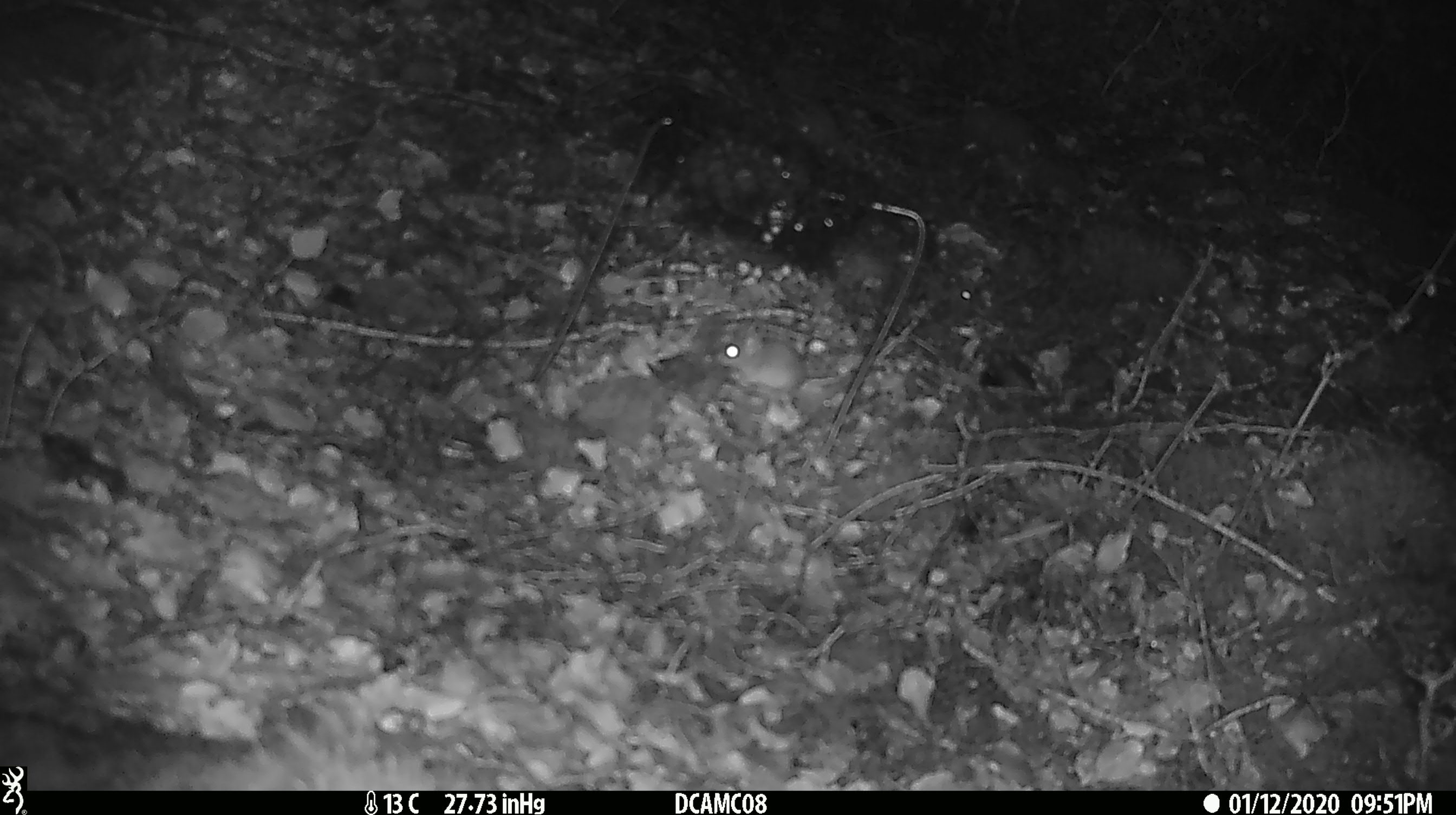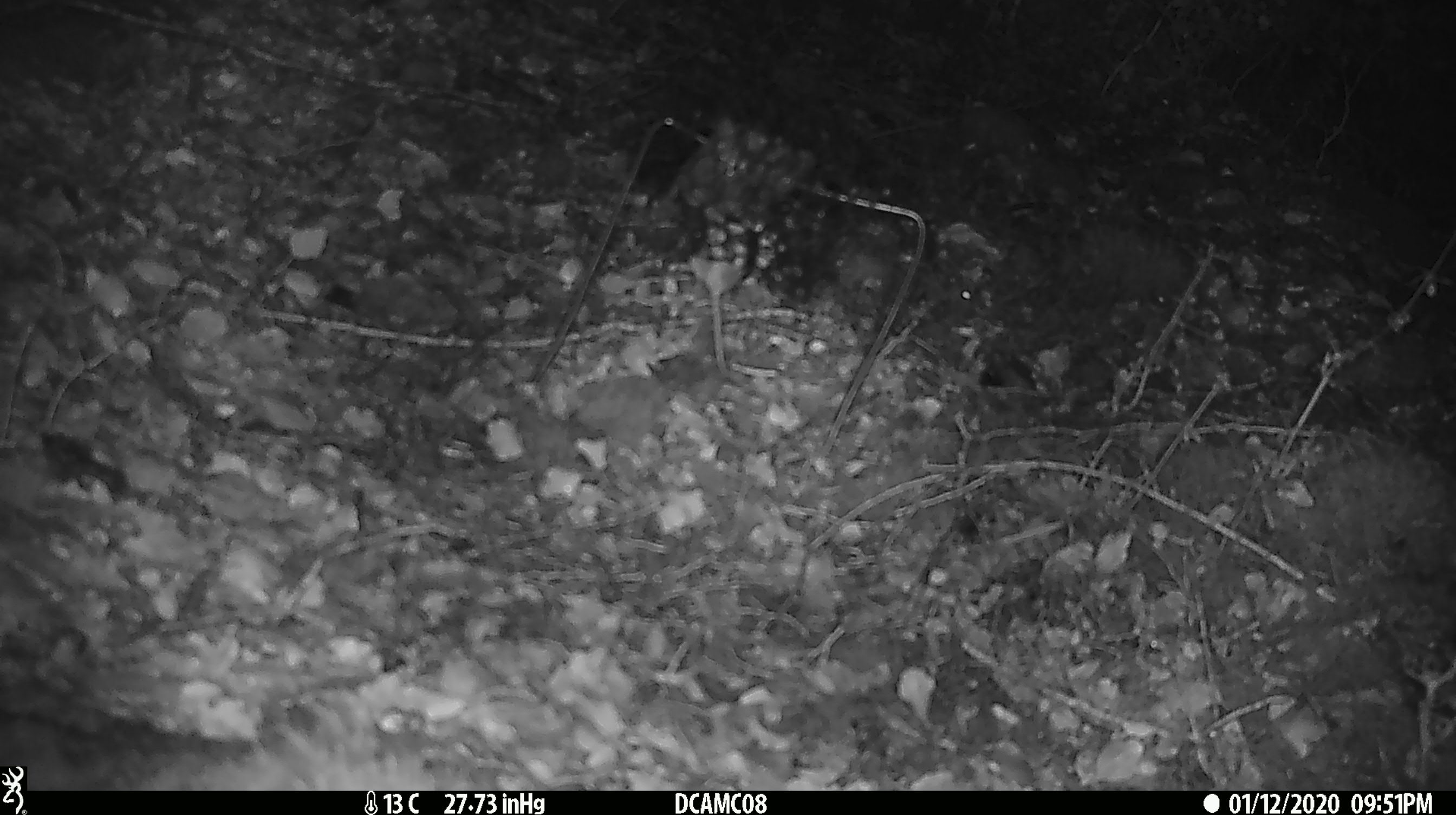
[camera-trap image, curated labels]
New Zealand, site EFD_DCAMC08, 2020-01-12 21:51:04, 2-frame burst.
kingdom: Animalia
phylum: Chordata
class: Mammalia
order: Rodentia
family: Muridae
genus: Mus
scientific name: Mus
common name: mouse